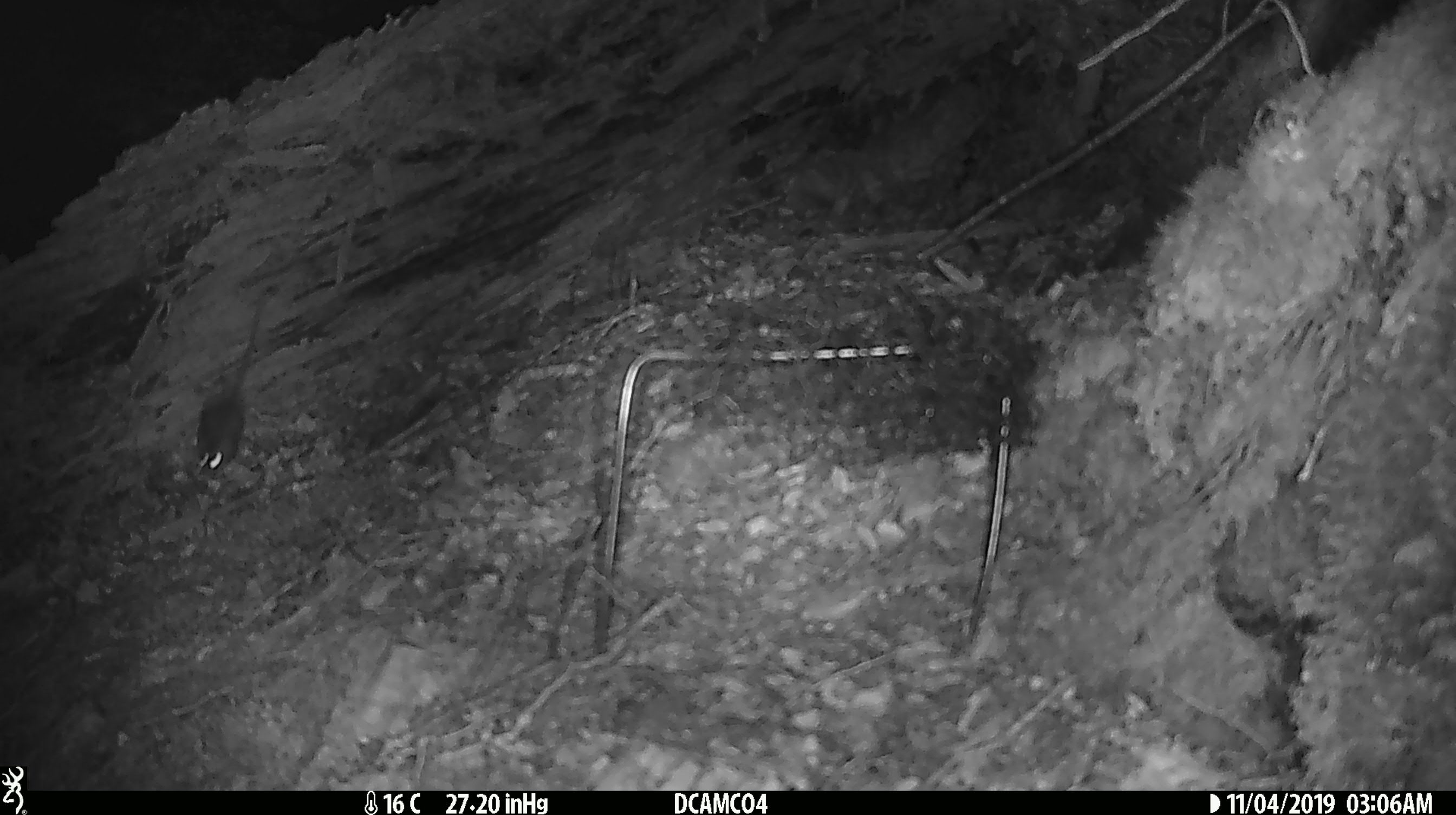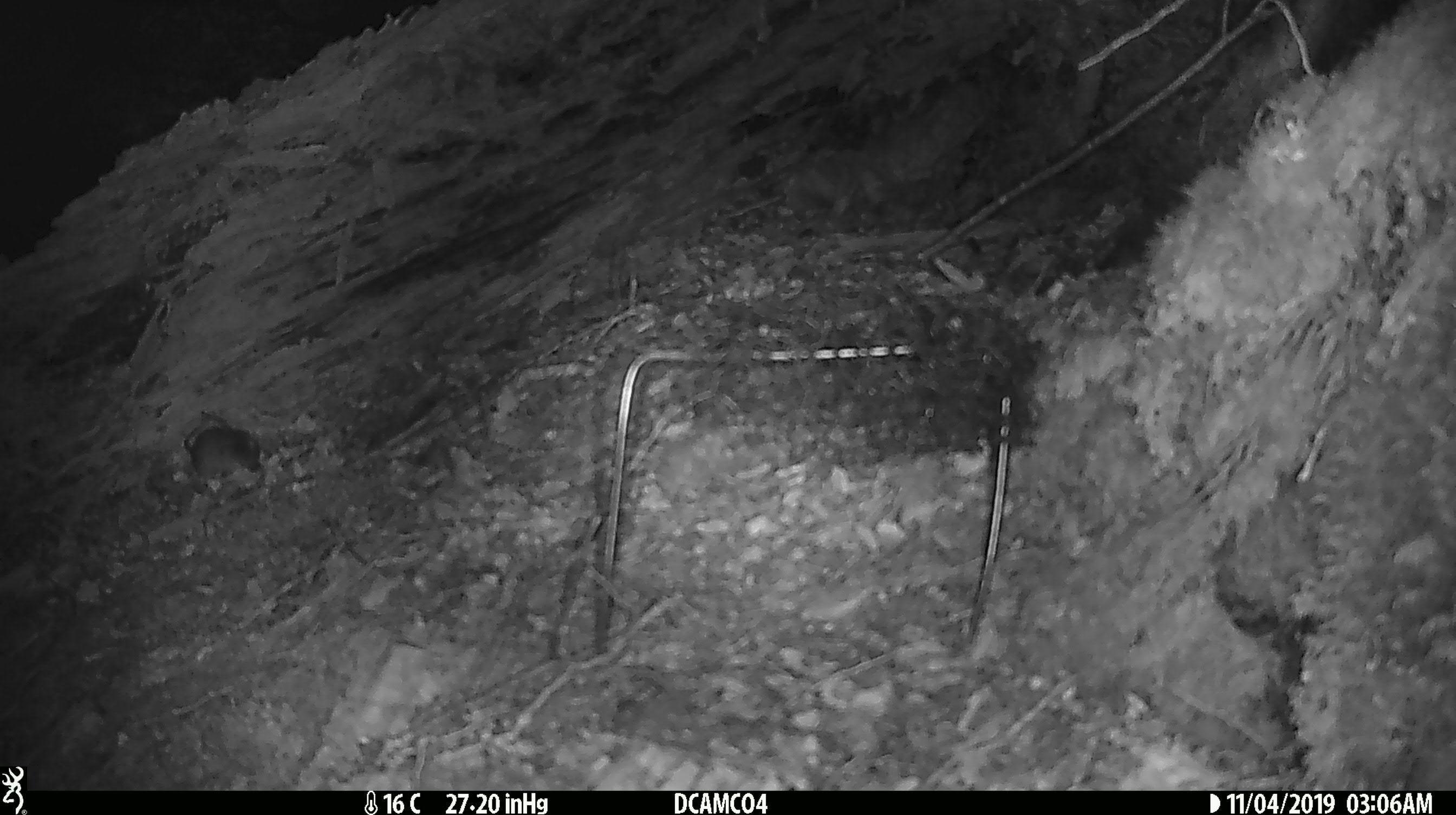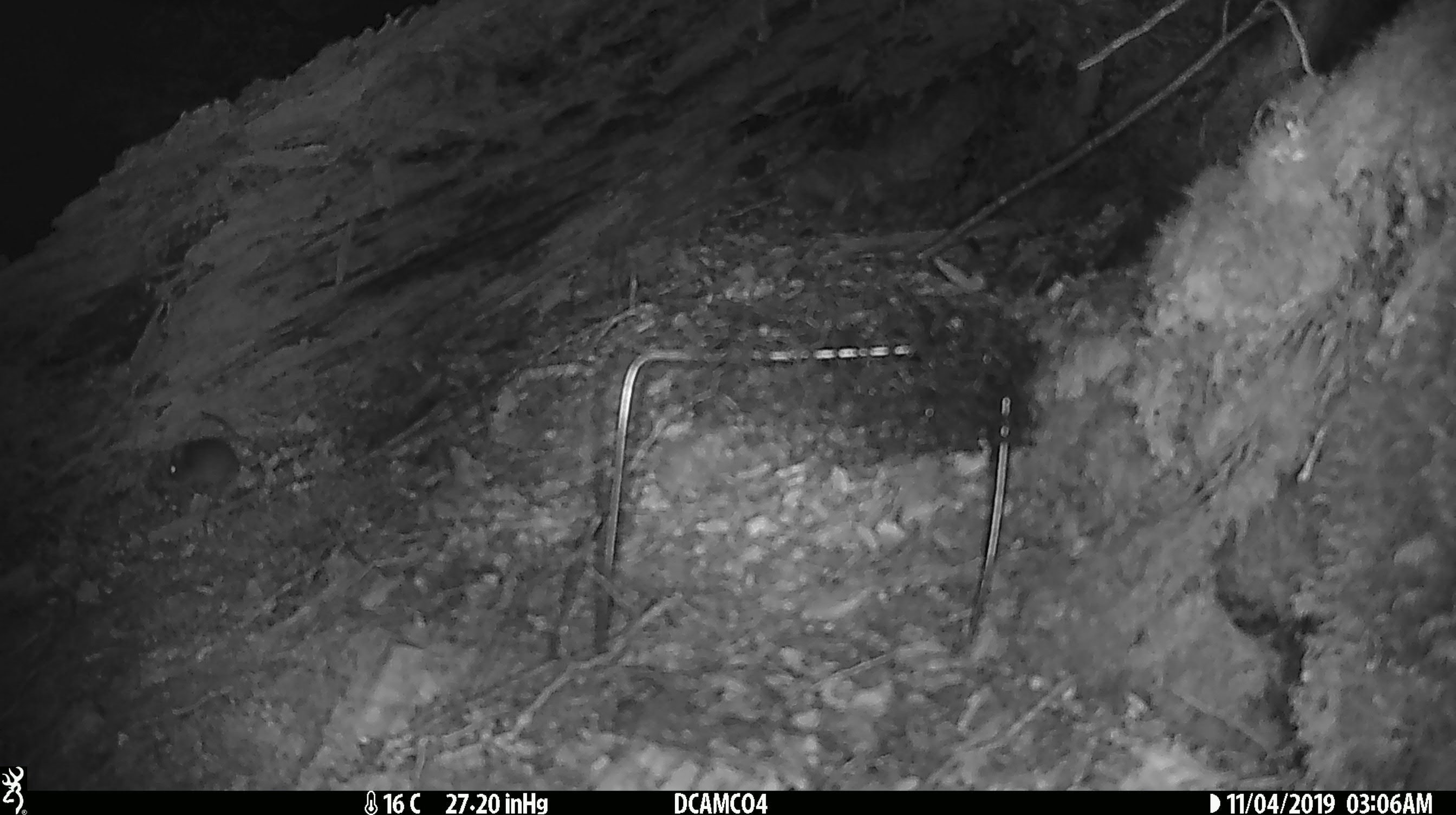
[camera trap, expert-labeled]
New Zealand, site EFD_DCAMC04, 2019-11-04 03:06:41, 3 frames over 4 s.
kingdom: Animalia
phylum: Chordata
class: Mammalia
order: Rodentia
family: Muridae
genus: Mus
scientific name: Mus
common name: mouse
Mouse (Mus).